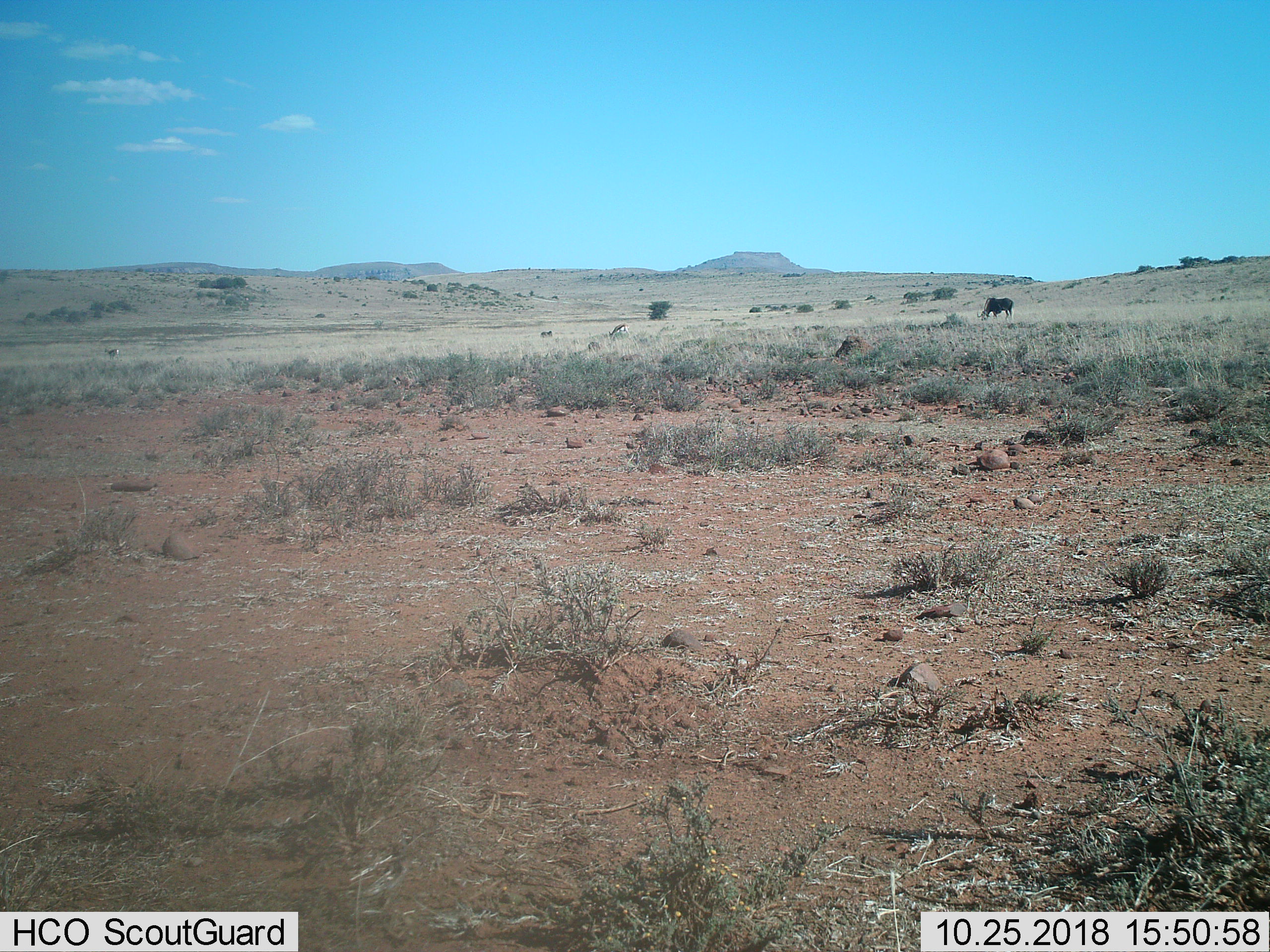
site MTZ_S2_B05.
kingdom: Animalia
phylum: Chordata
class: Mammalia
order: Artiodactyla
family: Bovidae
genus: Connochaetes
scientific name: Connochaetes gnou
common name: black wildebeest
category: wildebeestblack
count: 1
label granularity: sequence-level